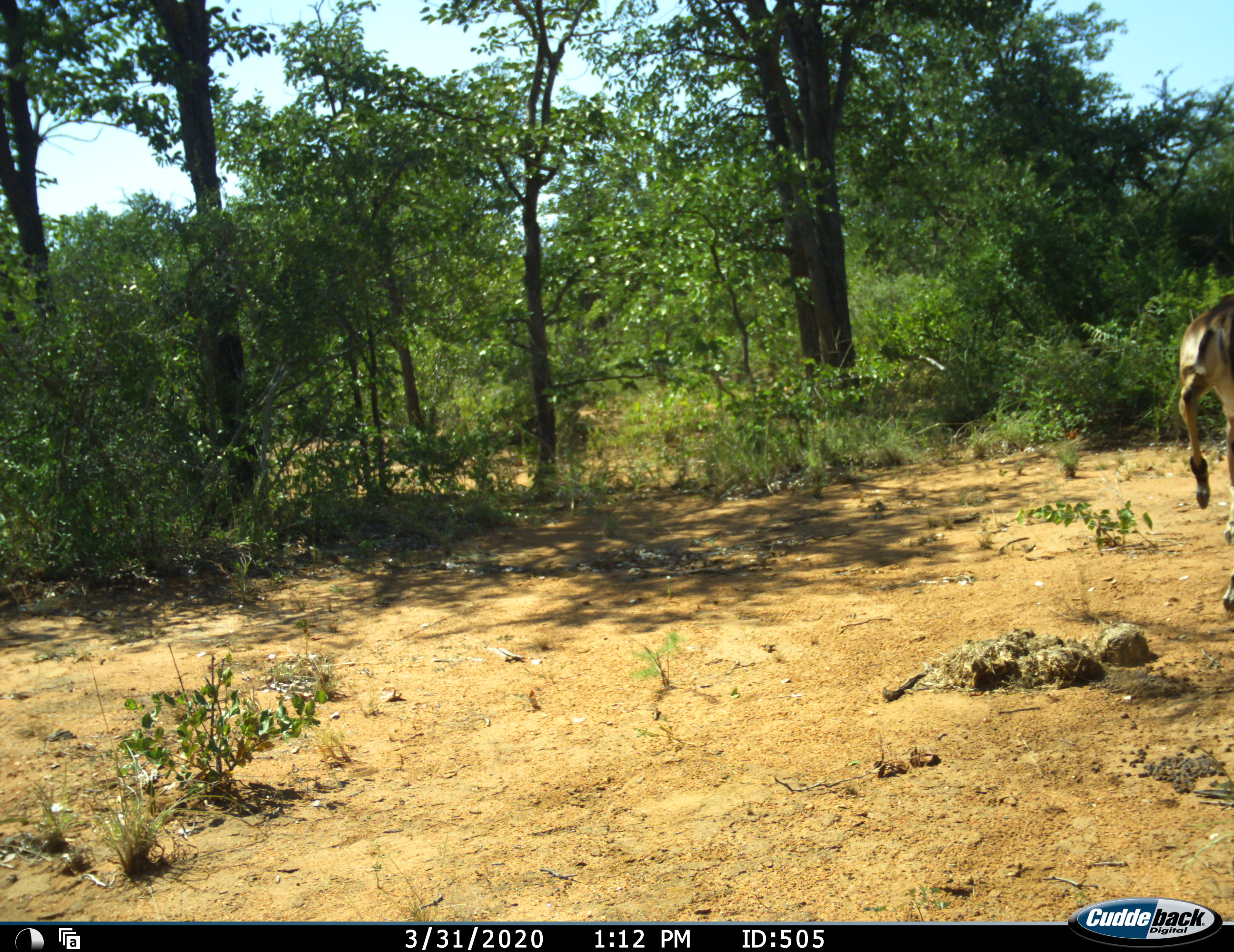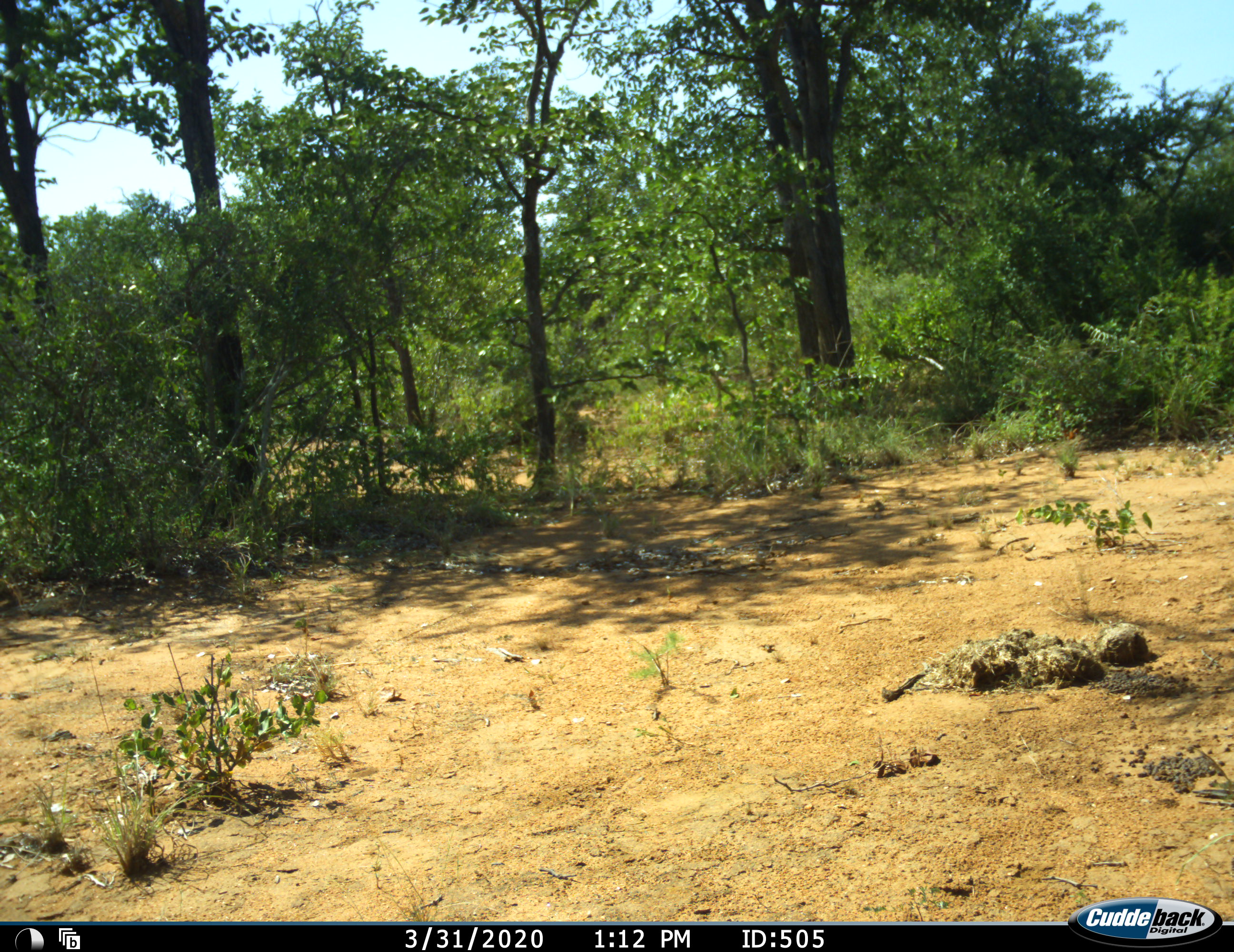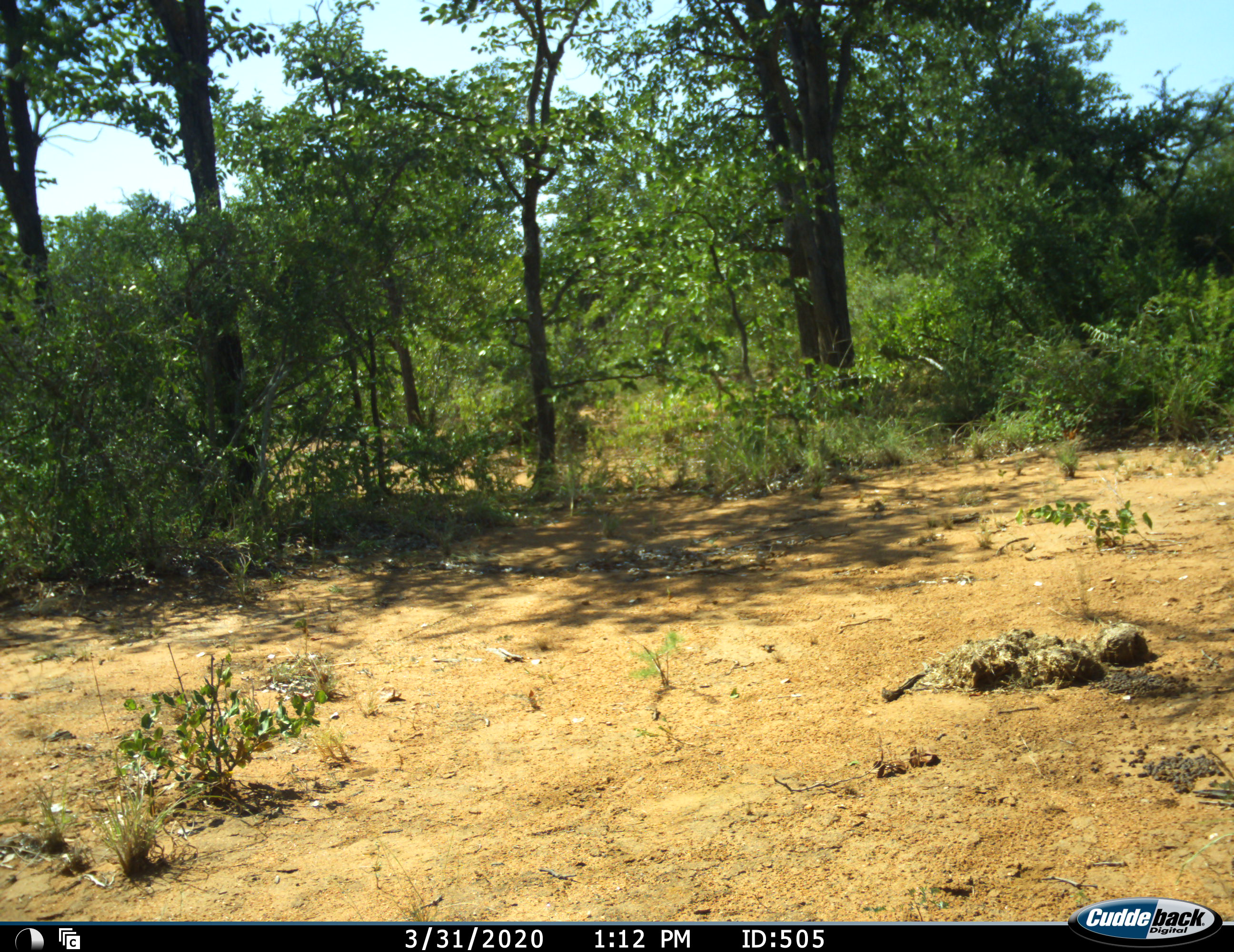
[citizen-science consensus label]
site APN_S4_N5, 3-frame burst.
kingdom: Animalia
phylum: Chordata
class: Mammalia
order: Artiodactyla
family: Bovidae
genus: Aepyceros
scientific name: Aepyceros melampus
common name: impala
Impala (Aepyceros melampus), count 1. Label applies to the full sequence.